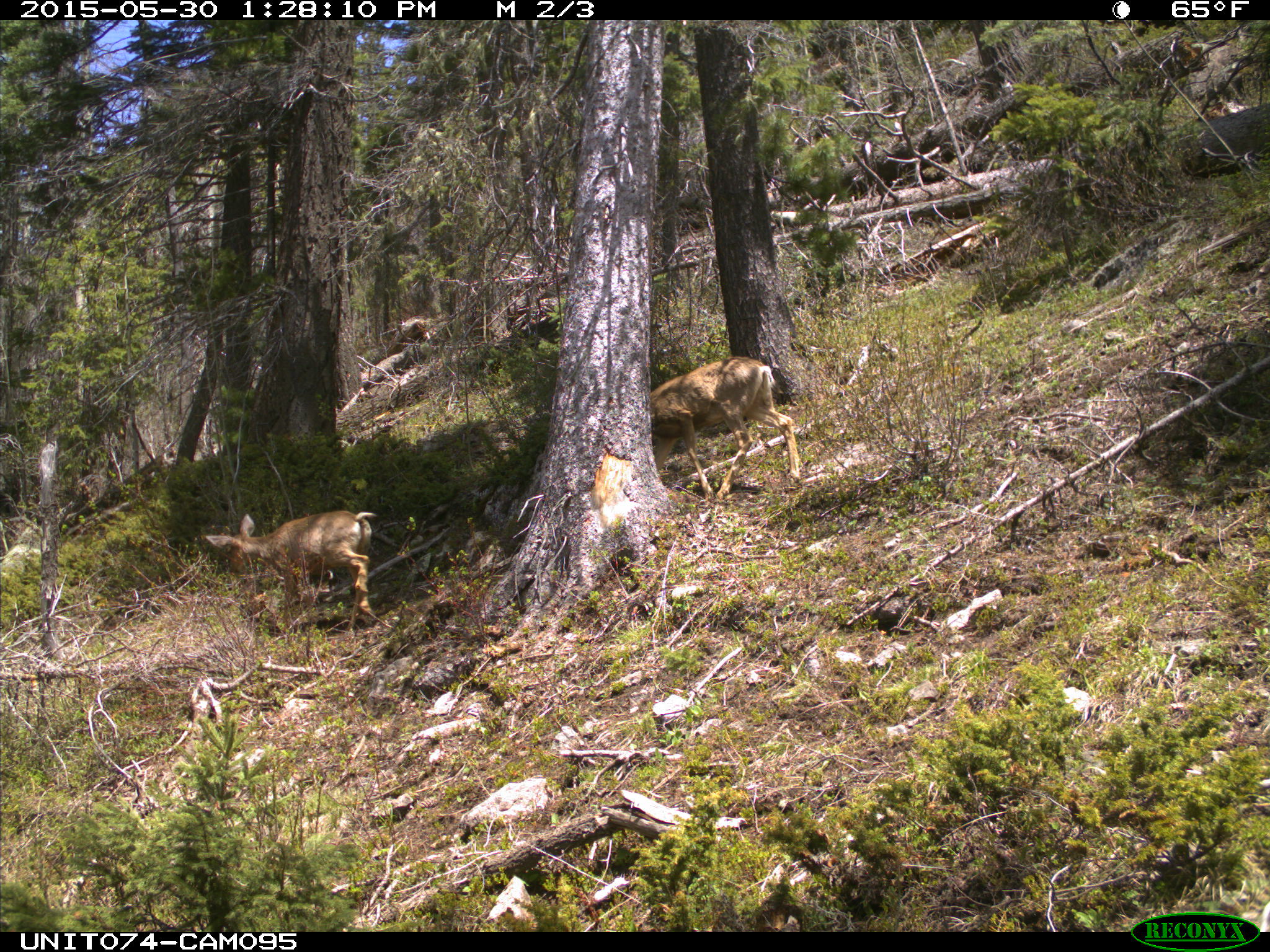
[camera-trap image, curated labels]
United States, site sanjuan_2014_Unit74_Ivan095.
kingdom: Animalia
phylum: Chordata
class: Mammalia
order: Artiodactyla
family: Cervidae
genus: Odocoileus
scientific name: Odocoileus hemionus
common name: mule deer